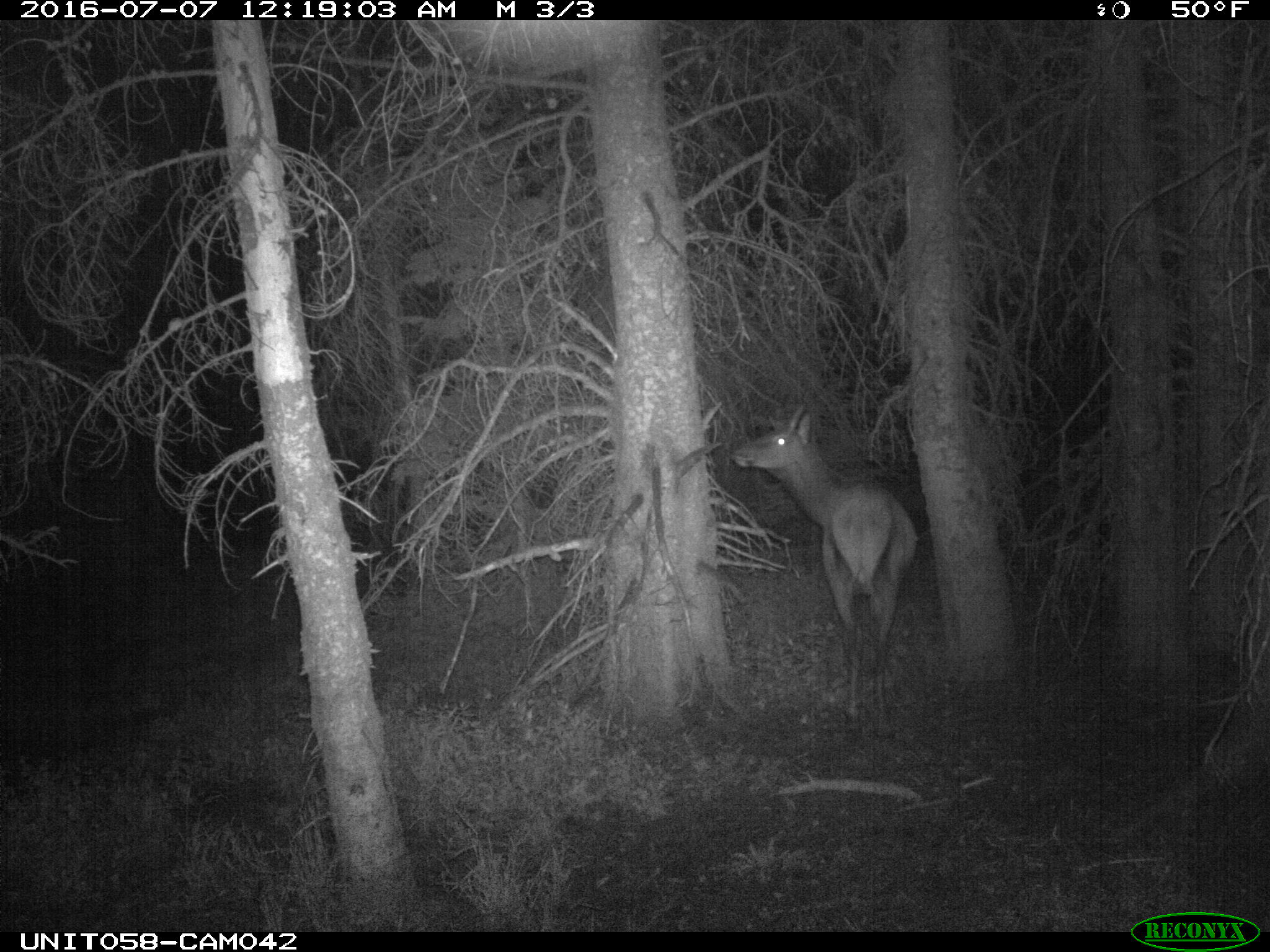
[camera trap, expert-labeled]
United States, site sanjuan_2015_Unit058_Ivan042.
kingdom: Animalia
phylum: Chordata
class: Mammalia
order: Artiodactyla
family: Cervidae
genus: Cervus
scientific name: Cervus elaphus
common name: red deer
Cervus elaphus (red deer).